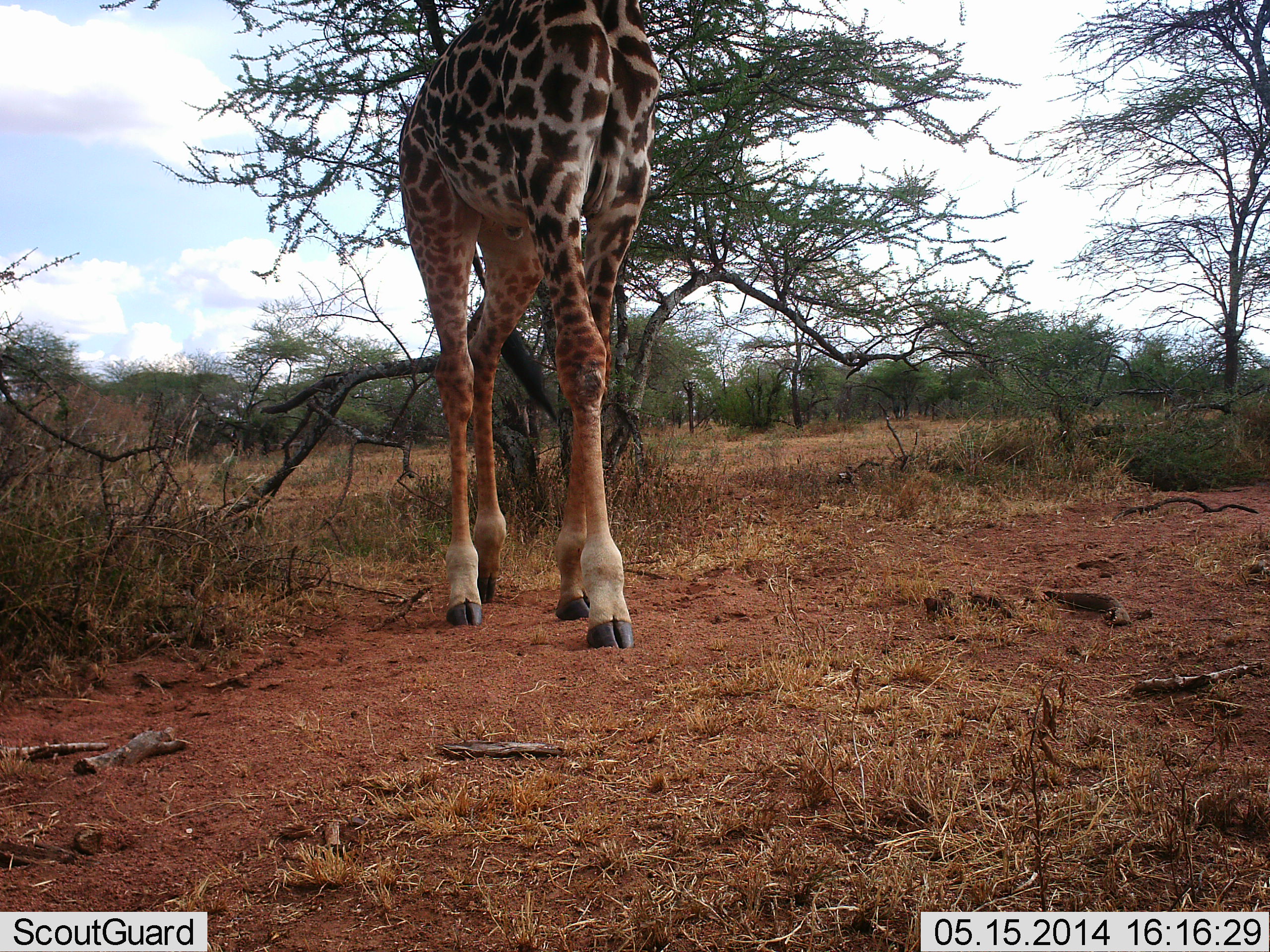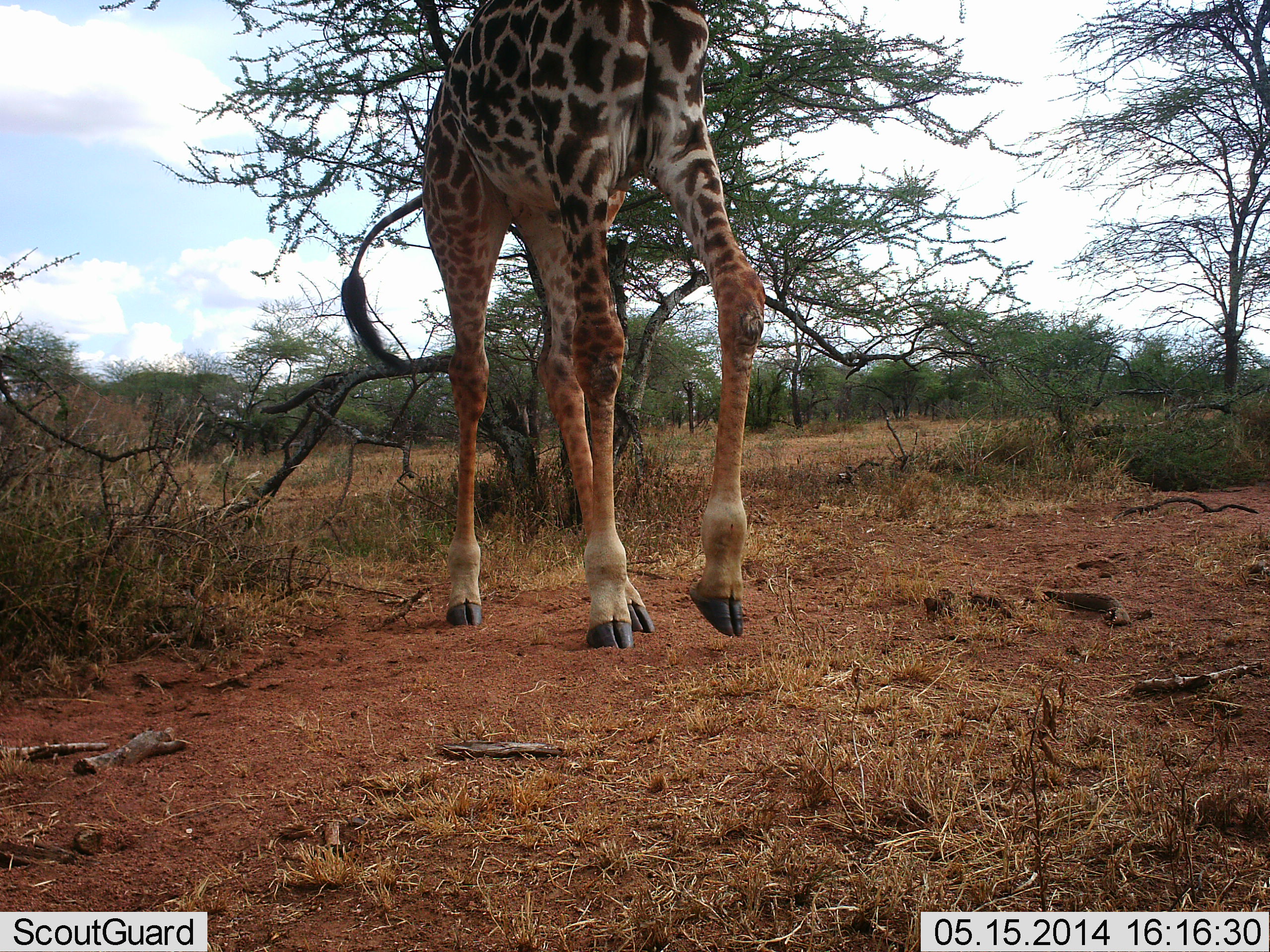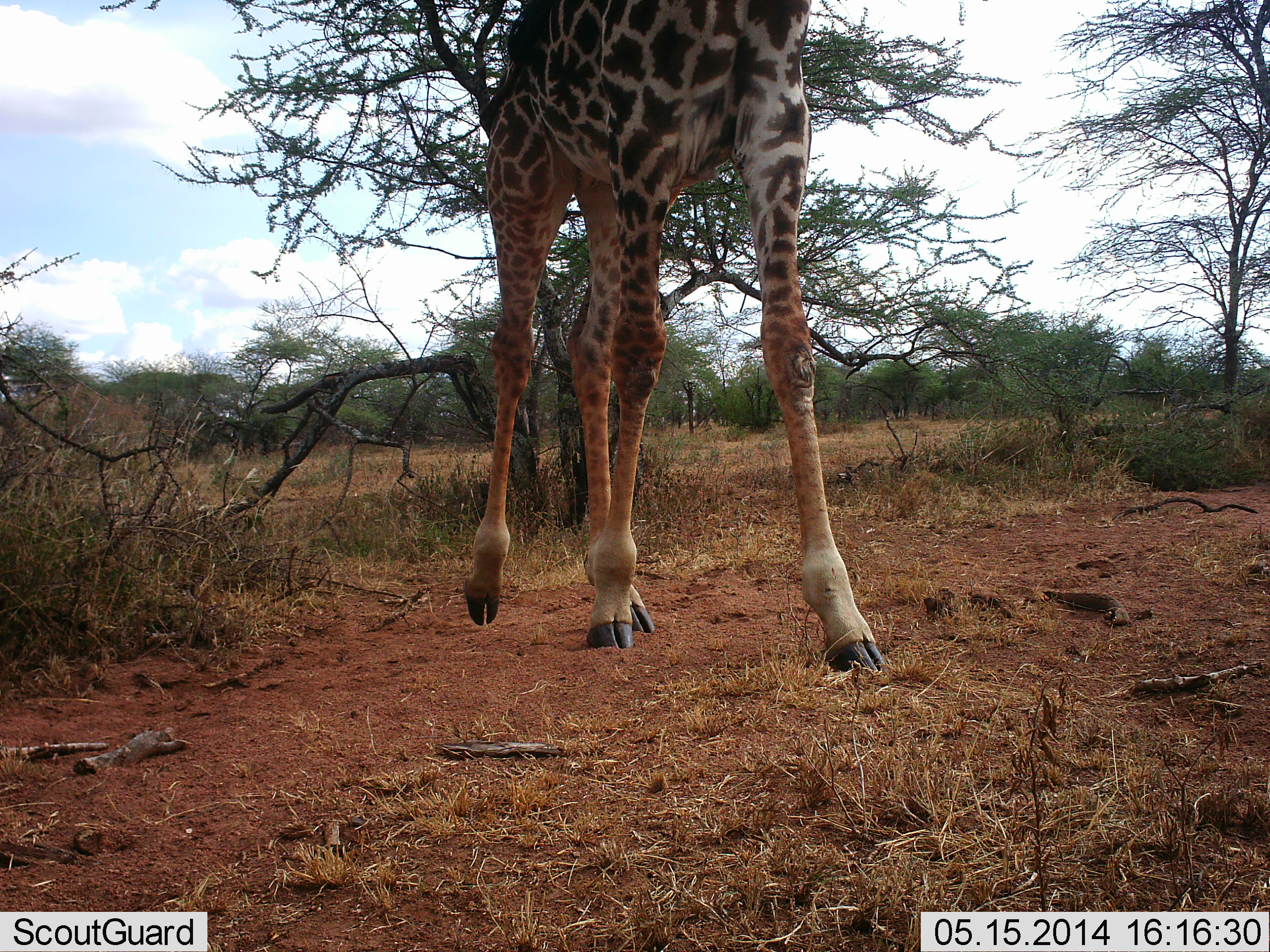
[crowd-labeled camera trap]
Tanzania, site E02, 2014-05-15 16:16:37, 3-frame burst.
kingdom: Animalia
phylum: Chordata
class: Mammalia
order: Artiodactyla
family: Giraffidae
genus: Giraffa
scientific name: Giraffa camelopardalis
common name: giraffe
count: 1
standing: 20%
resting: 0%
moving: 80%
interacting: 0%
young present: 0%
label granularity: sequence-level